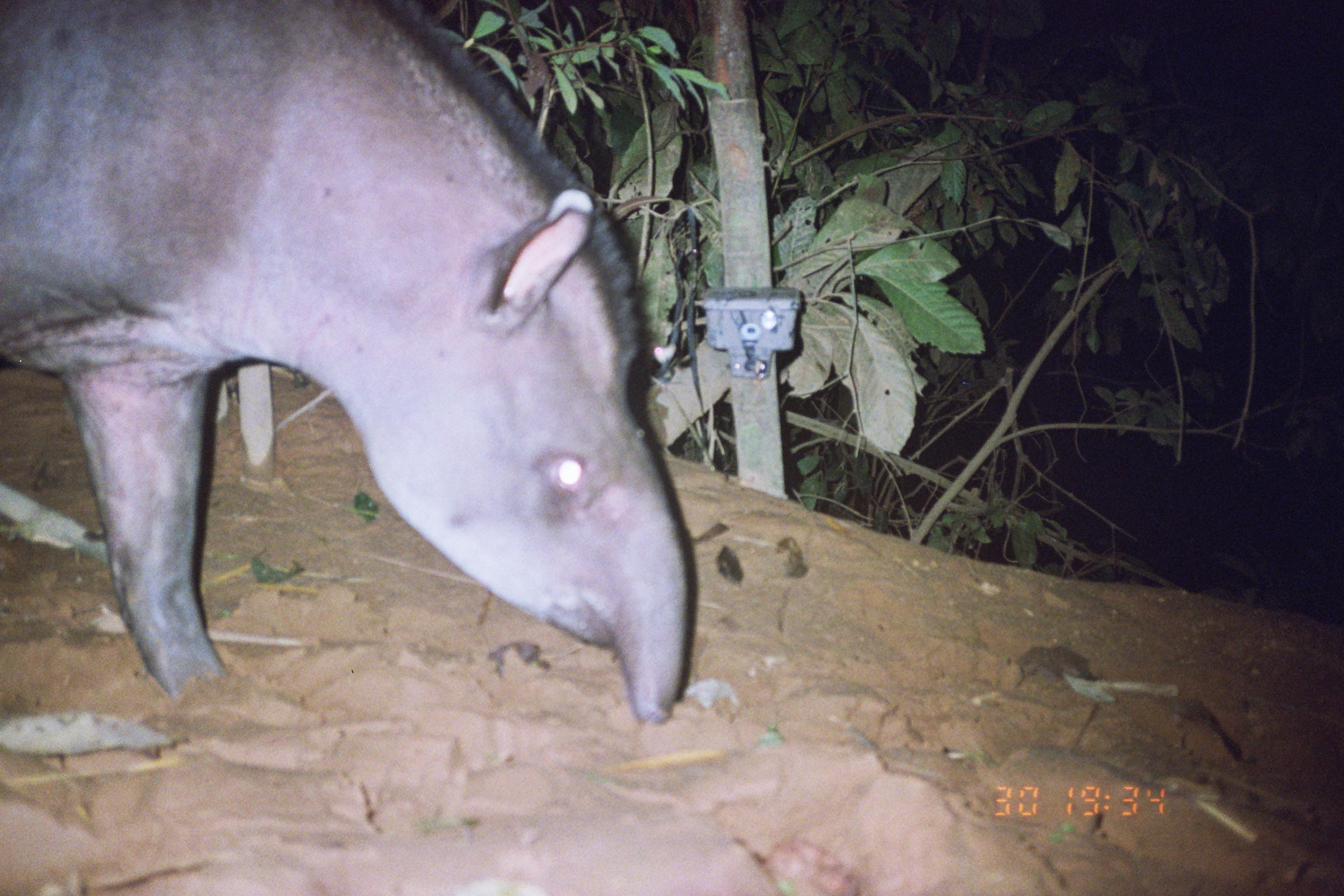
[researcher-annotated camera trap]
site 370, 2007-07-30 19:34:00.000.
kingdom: Animalia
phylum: Chordata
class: Mammalia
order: Perissodactyla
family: Tapiridae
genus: Tapirus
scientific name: Tapirus terrestris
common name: south american tapir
Tapirus terrestris (south american tapir).